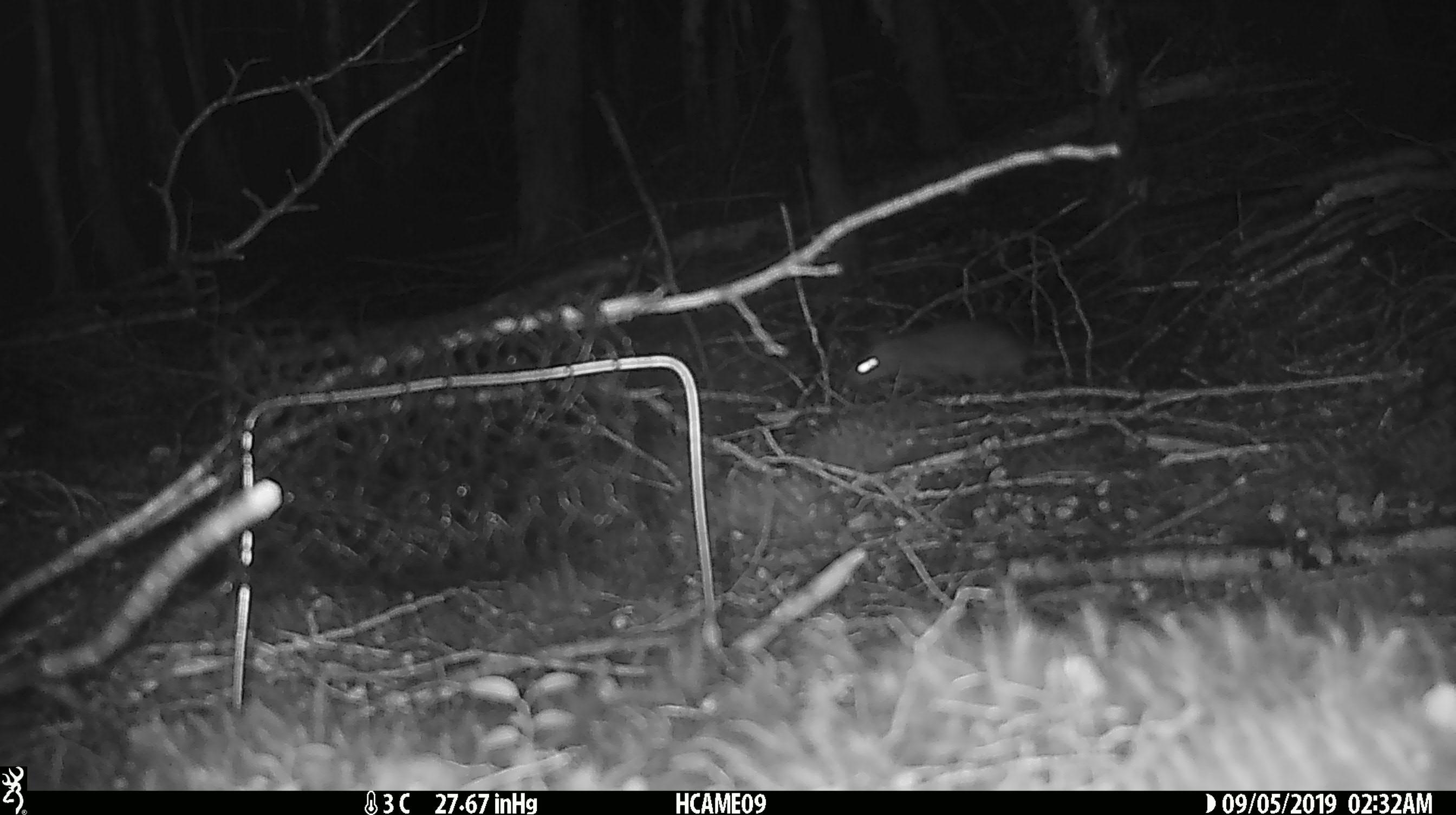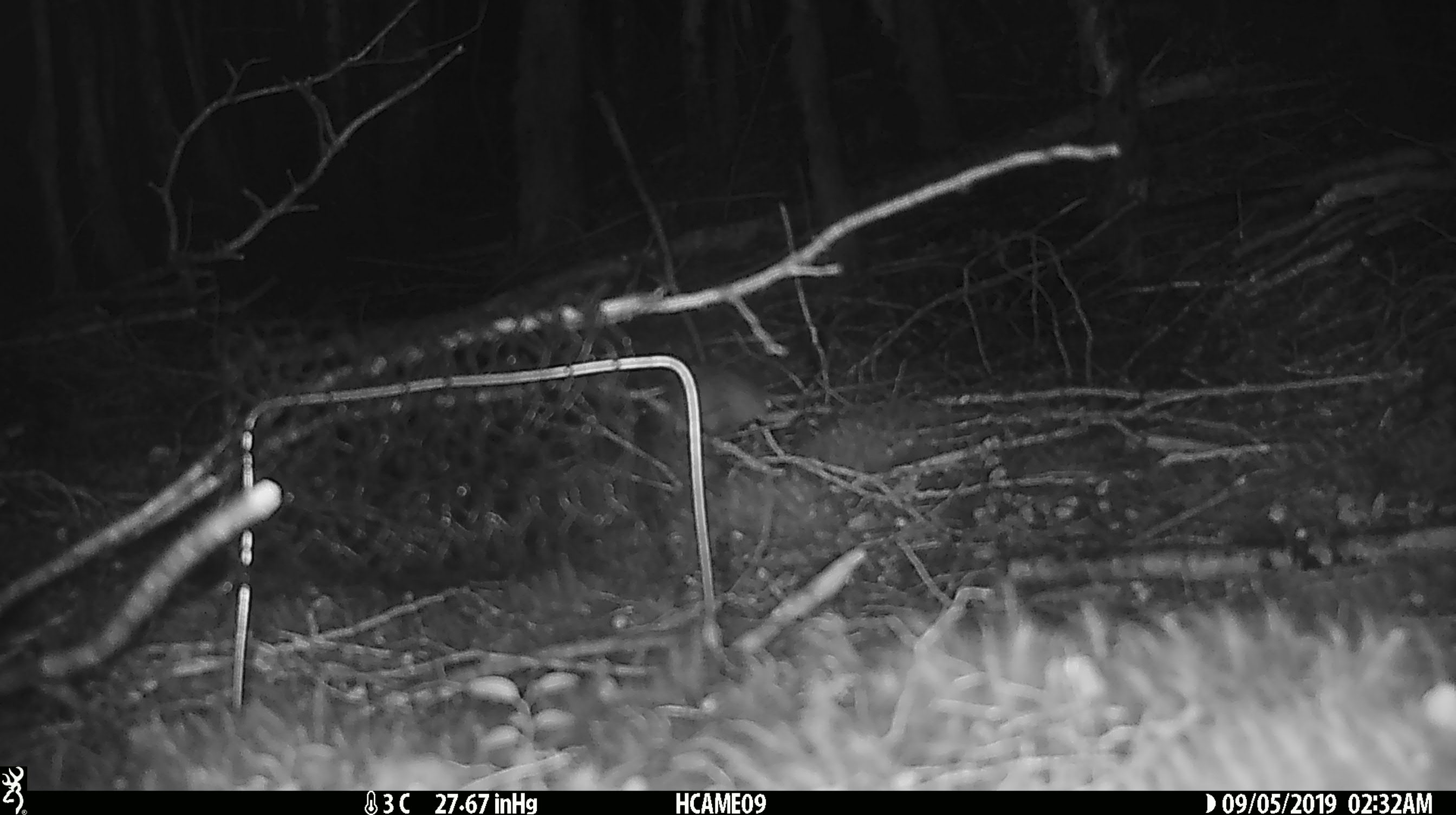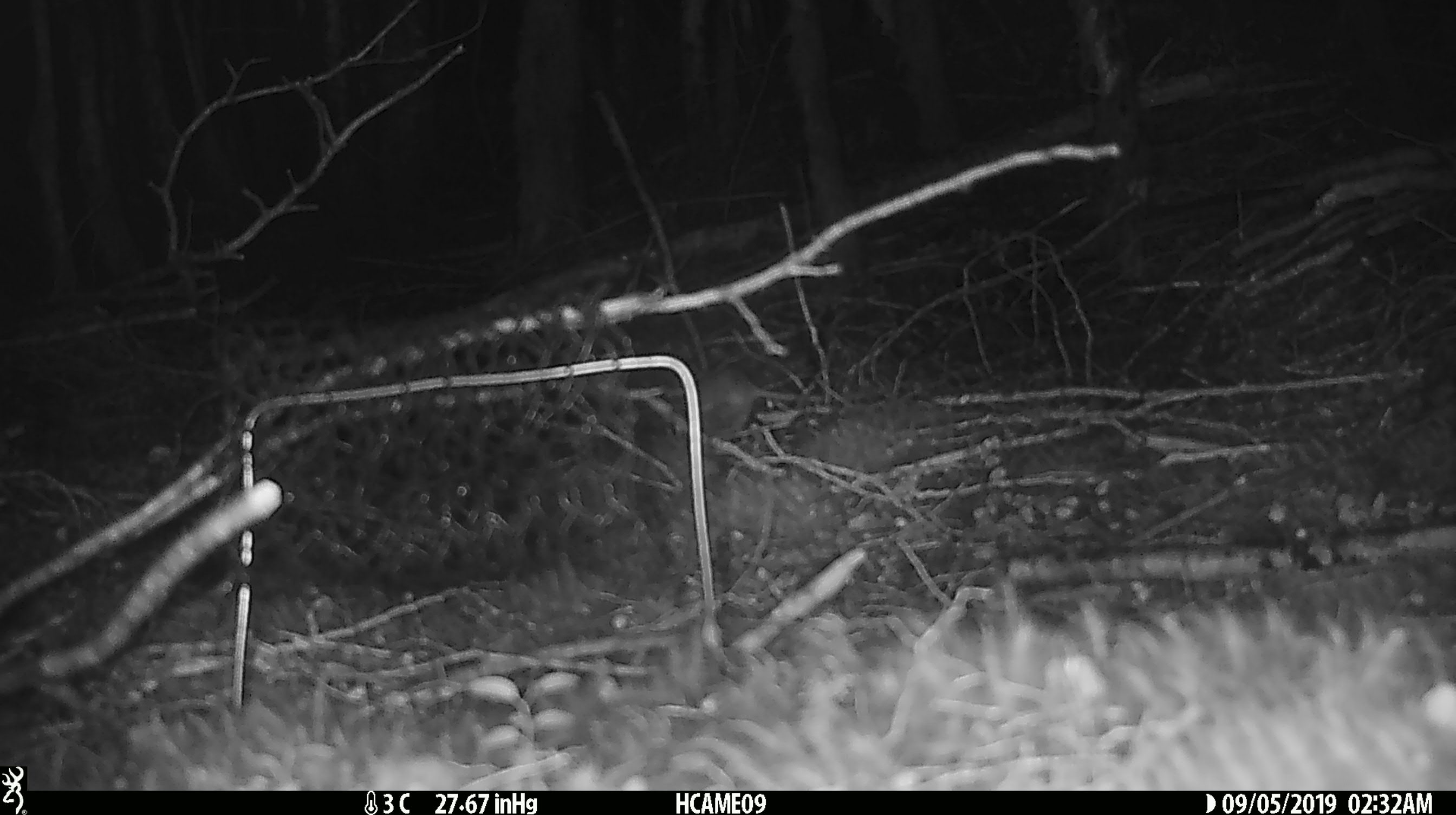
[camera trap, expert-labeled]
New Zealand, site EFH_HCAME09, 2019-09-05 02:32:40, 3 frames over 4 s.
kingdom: Animalia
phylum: Chordata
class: Mammalia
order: Rodentia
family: Muridae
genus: Rattus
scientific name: Rattus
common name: rat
Rat (Rattus).